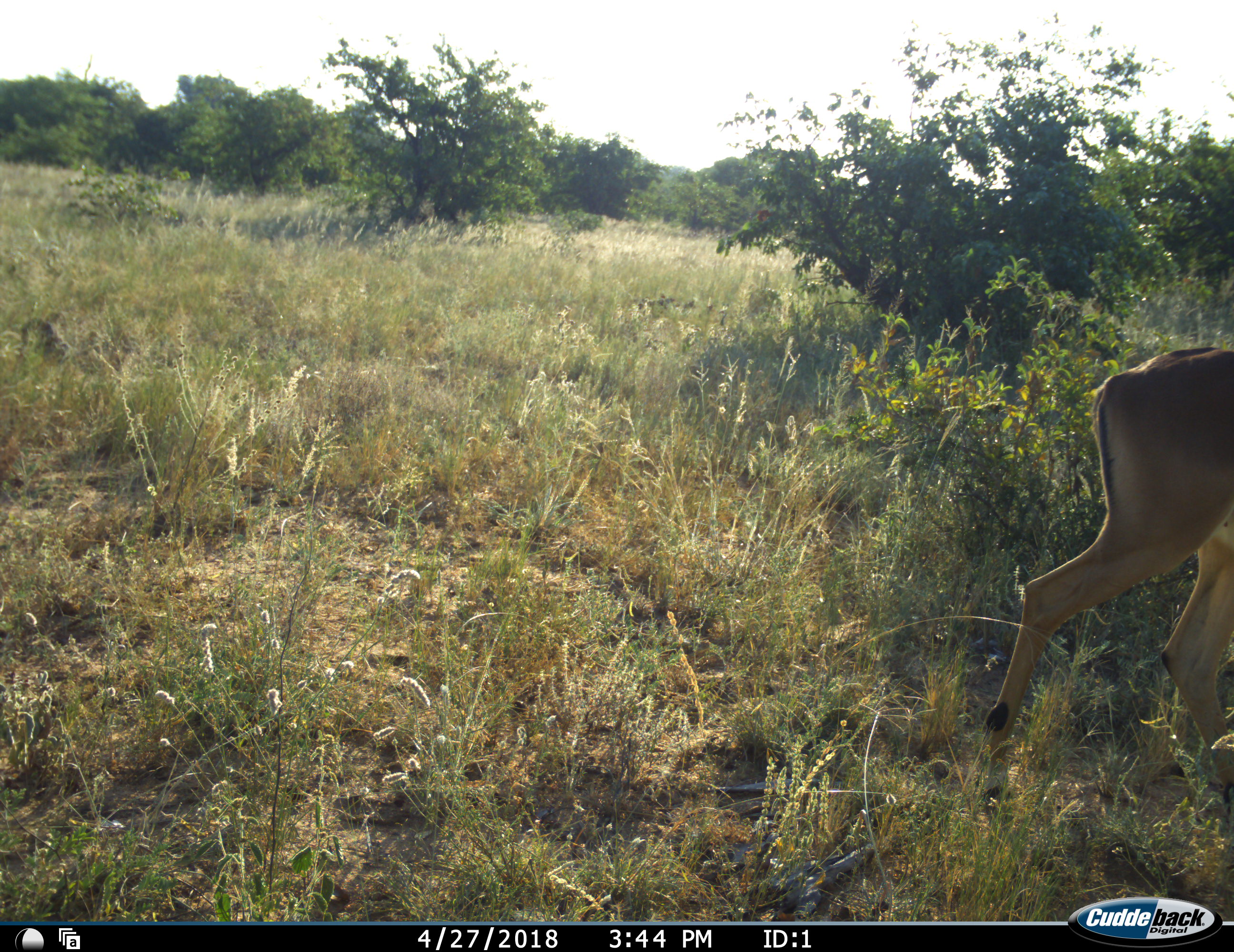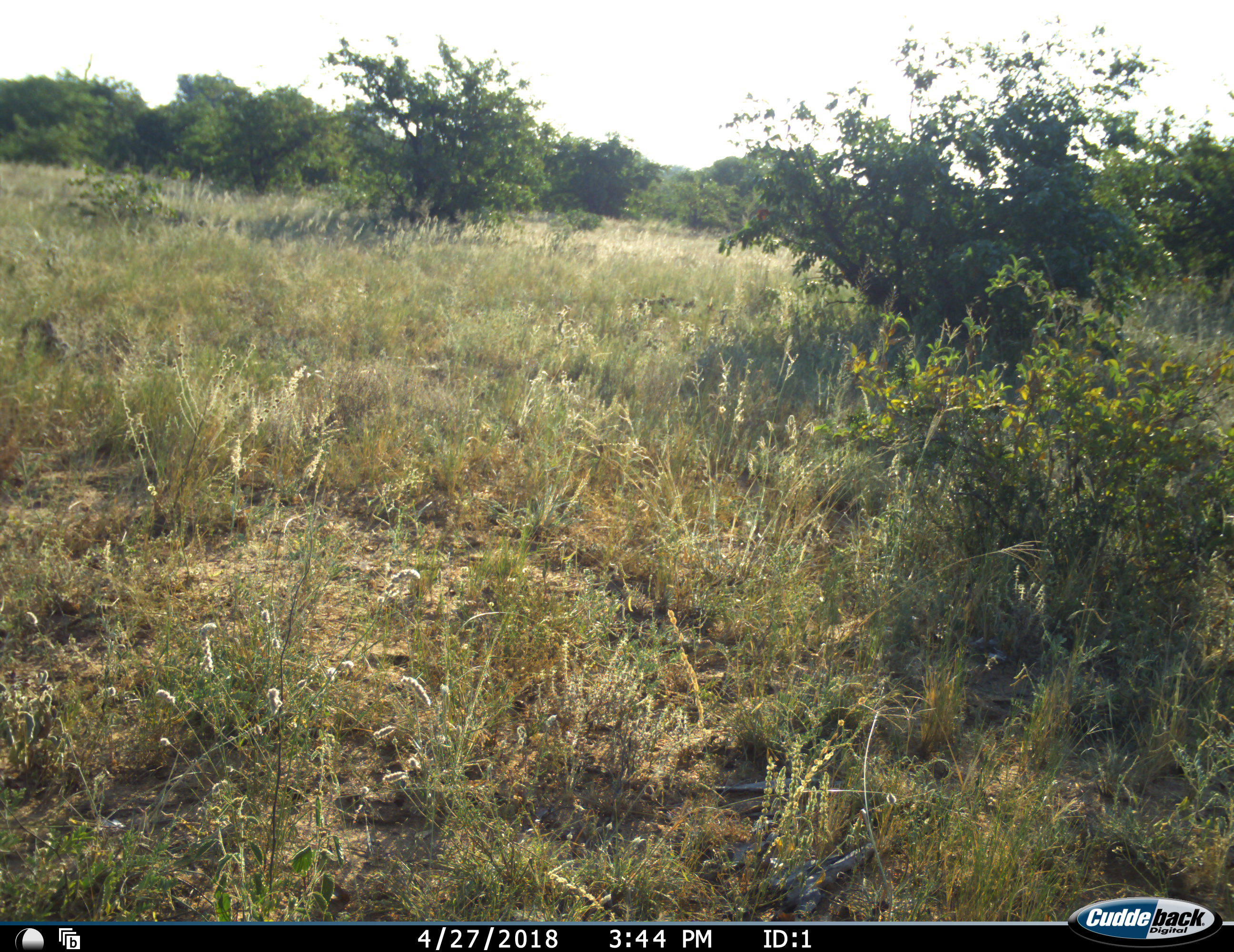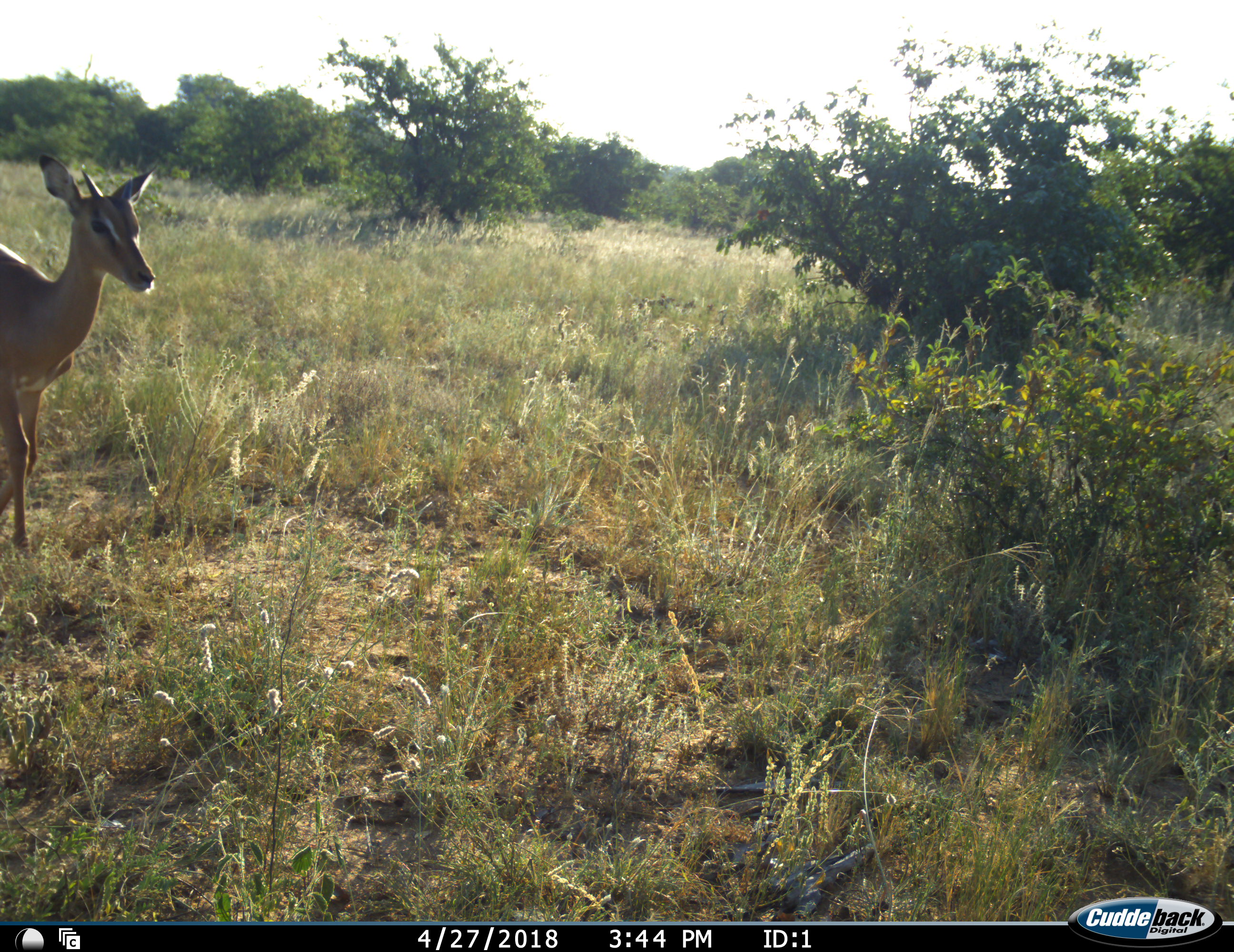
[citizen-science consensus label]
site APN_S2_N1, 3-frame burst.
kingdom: Animalia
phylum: Chordata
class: Mammalia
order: Artiodactyla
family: Bovidae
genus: Aepyceros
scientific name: Aepyceros melampus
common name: impala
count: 2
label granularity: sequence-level